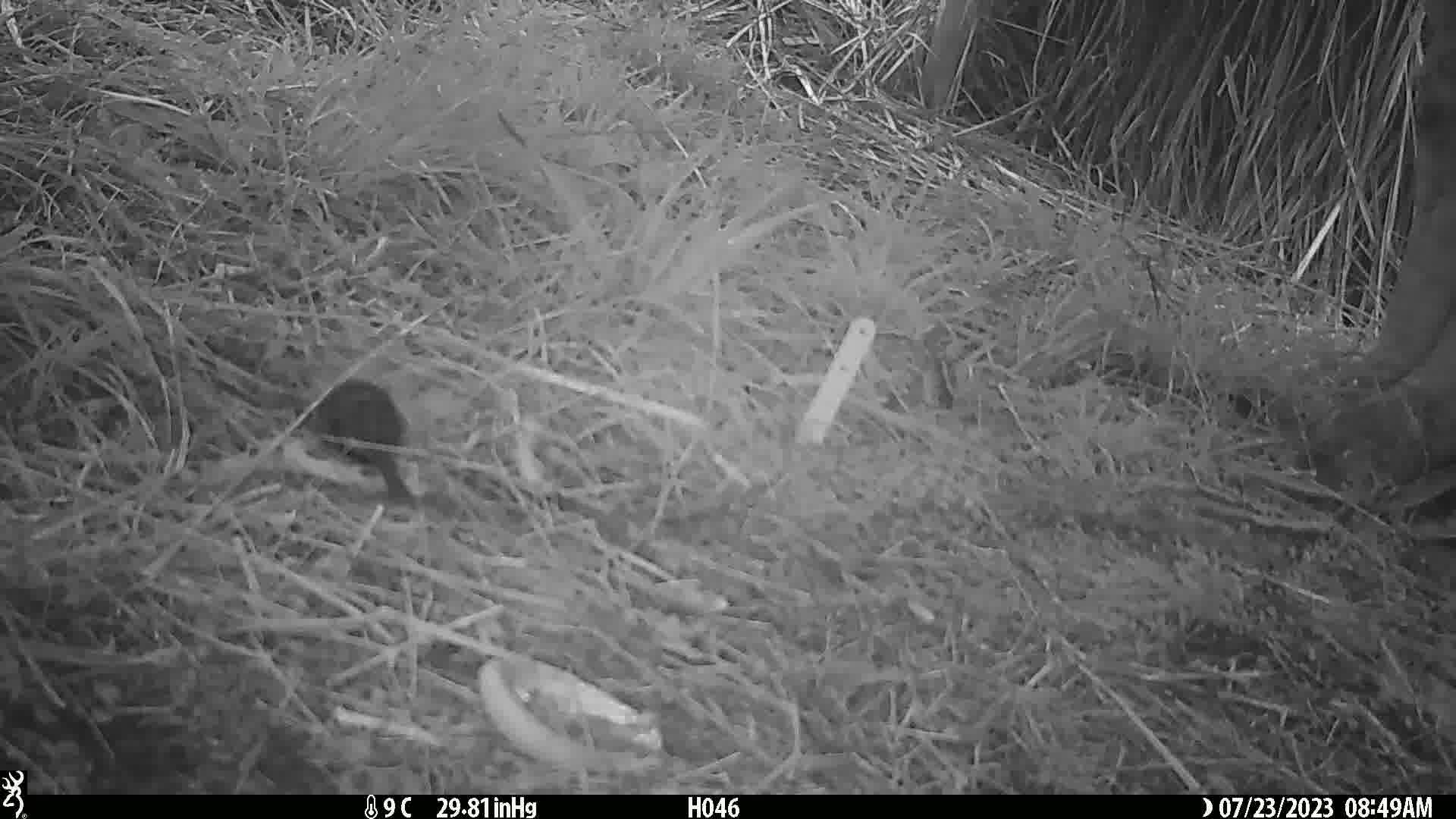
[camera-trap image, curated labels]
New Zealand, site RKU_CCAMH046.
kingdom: Animalia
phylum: Chordata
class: Aves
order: Passeriformes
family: Turdidae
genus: Turdus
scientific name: Turdus merula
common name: eurasian blackbird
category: blackbird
Blackbird (eurasian blackbird) (Turdus merula).